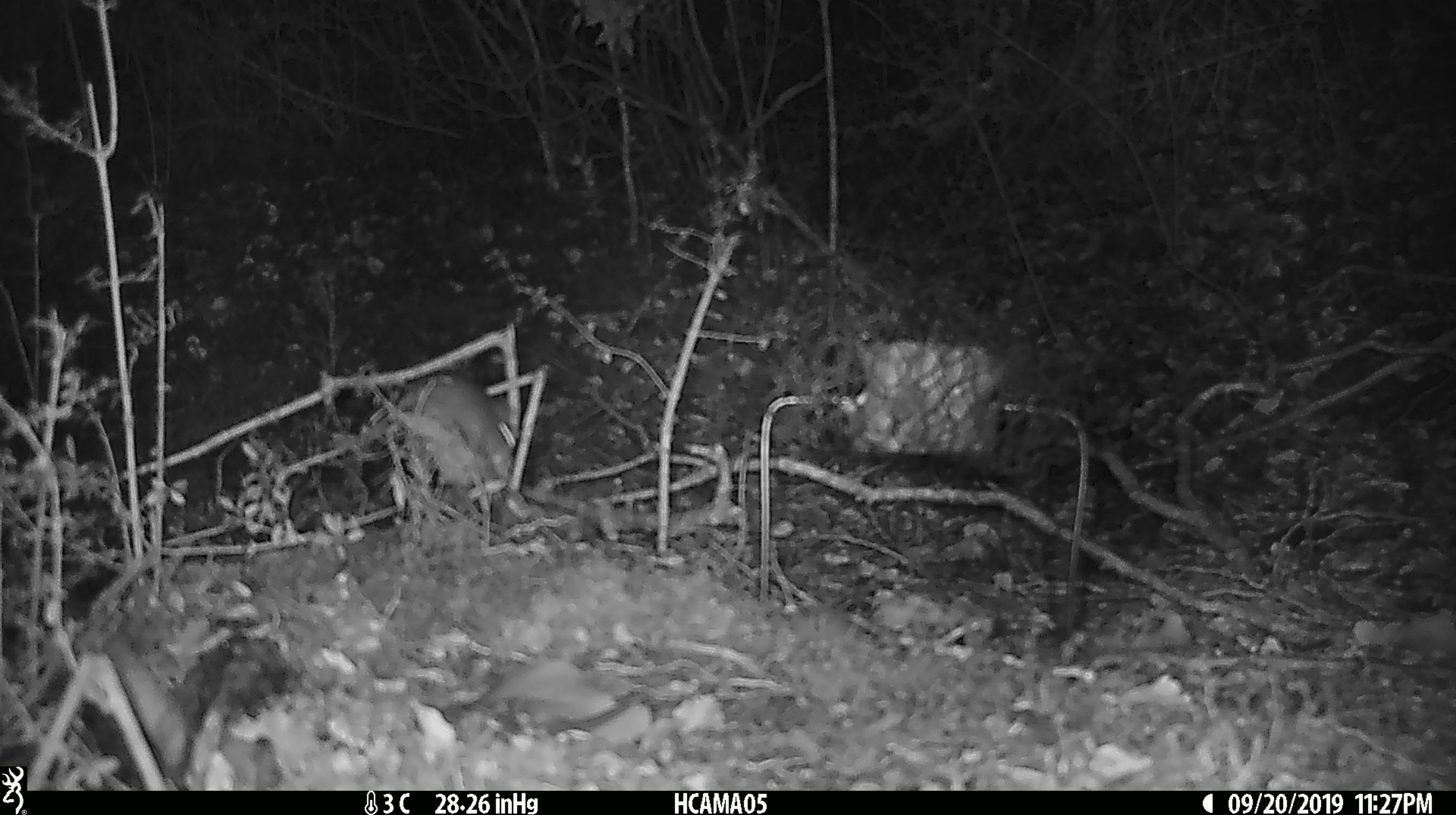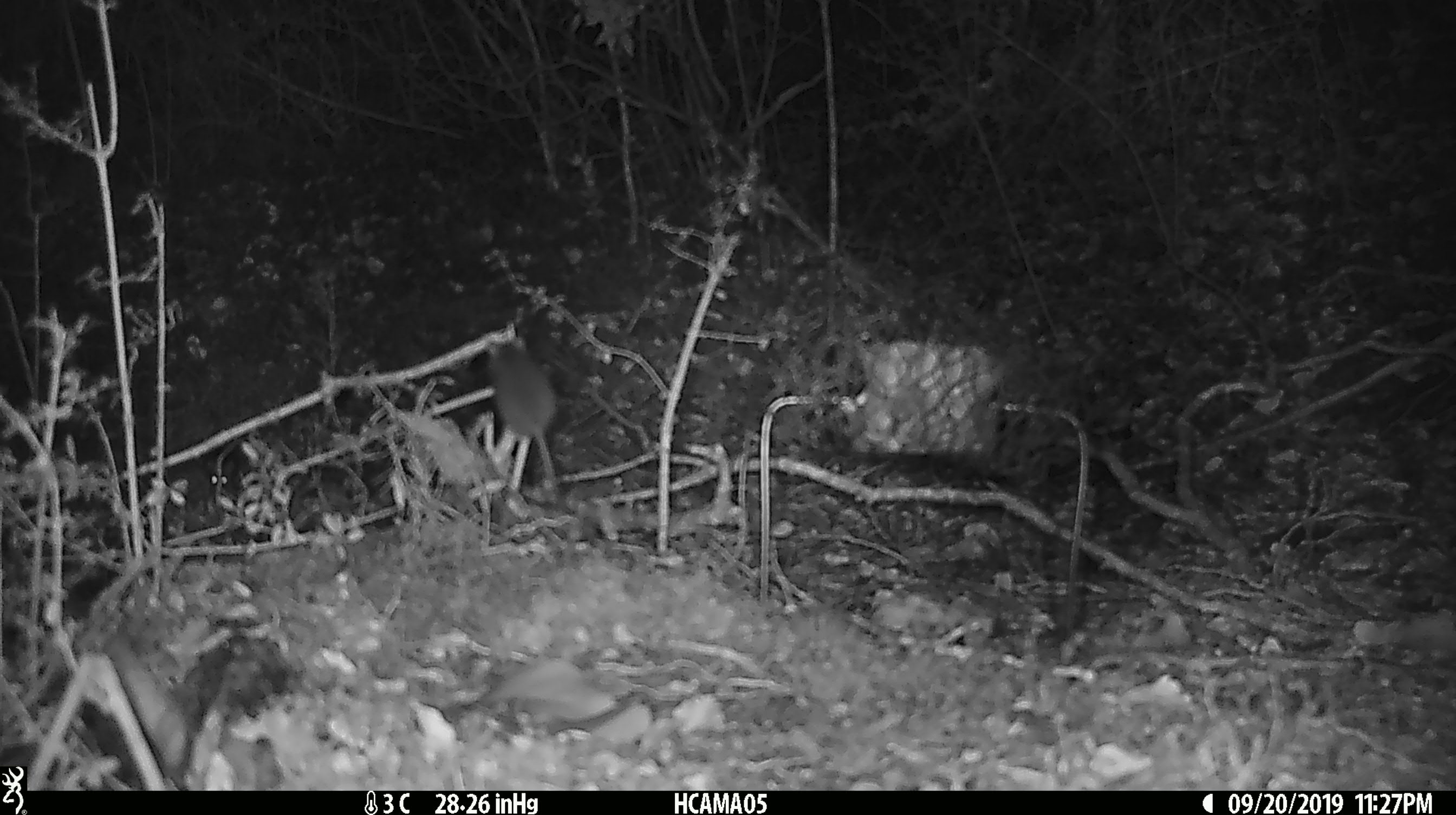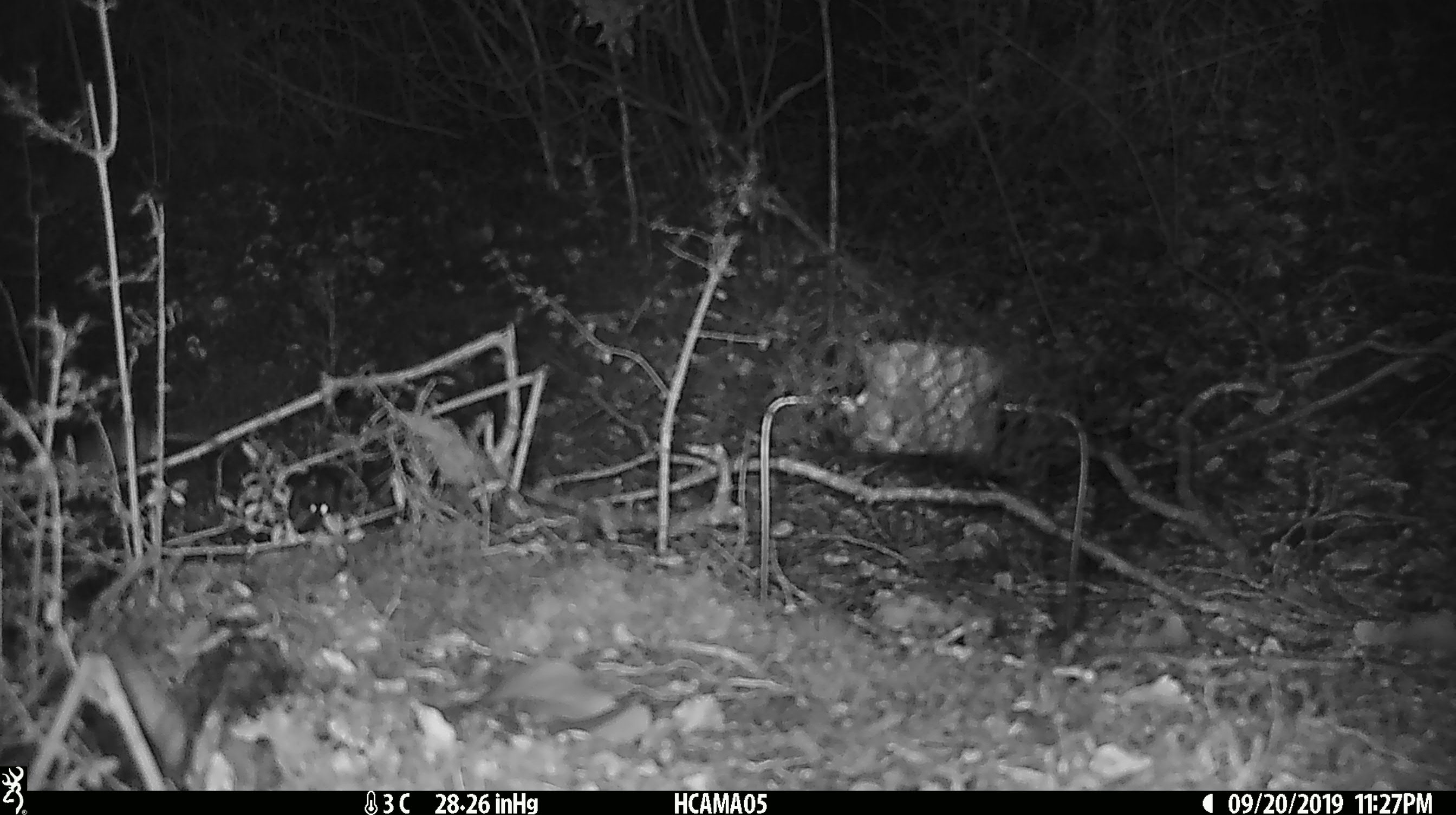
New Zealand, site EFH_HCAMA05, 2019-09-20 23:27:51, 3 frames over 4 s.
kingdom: Animalia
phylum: Chordata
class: Mammalia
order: Rodentia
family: Muridae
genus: Mus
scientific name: Mus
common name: mouse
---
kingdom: Animalia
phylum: Chordata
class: Mammalia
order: Rodentia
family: Muridae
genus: Rattus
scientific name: Rattus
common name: rat